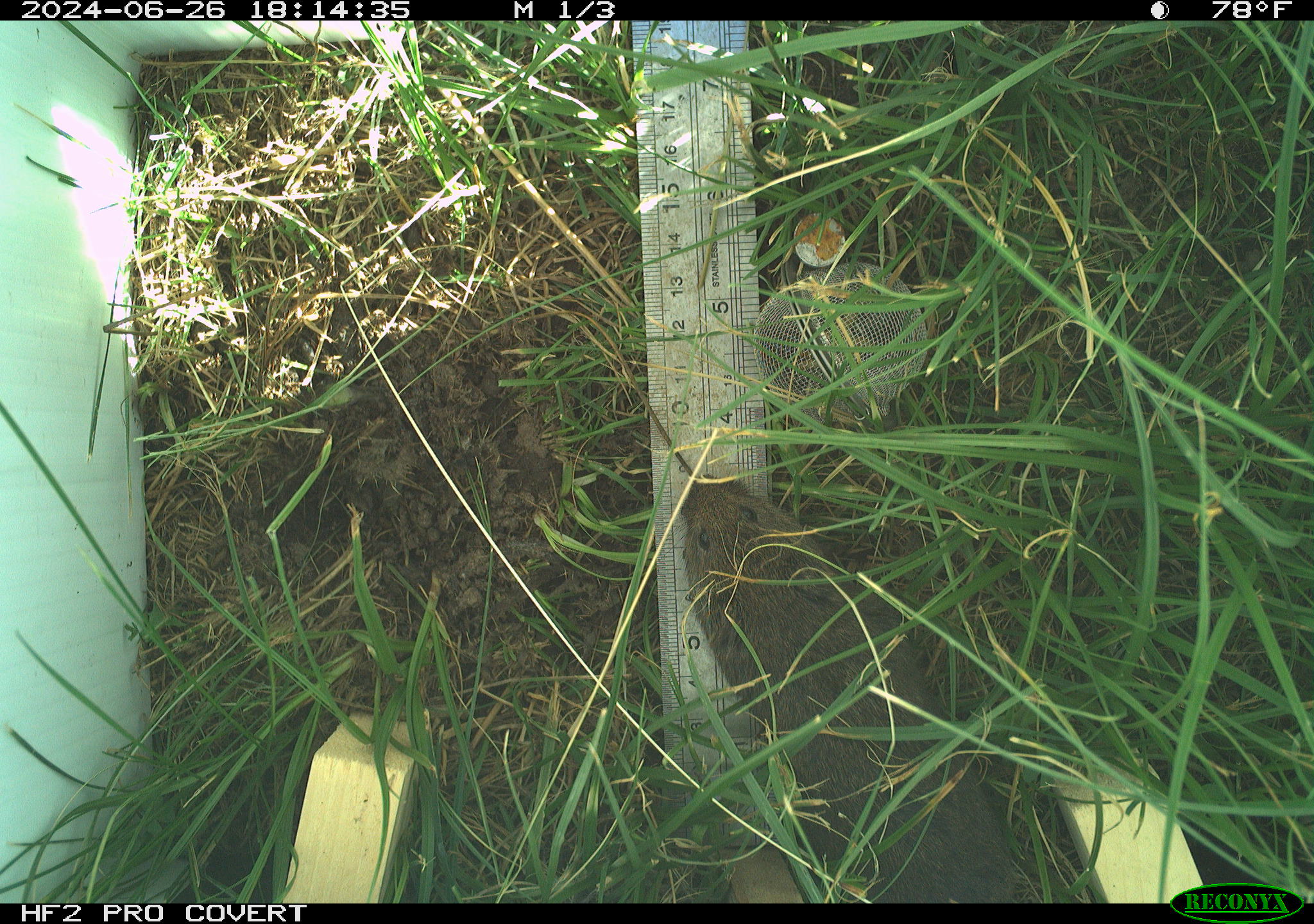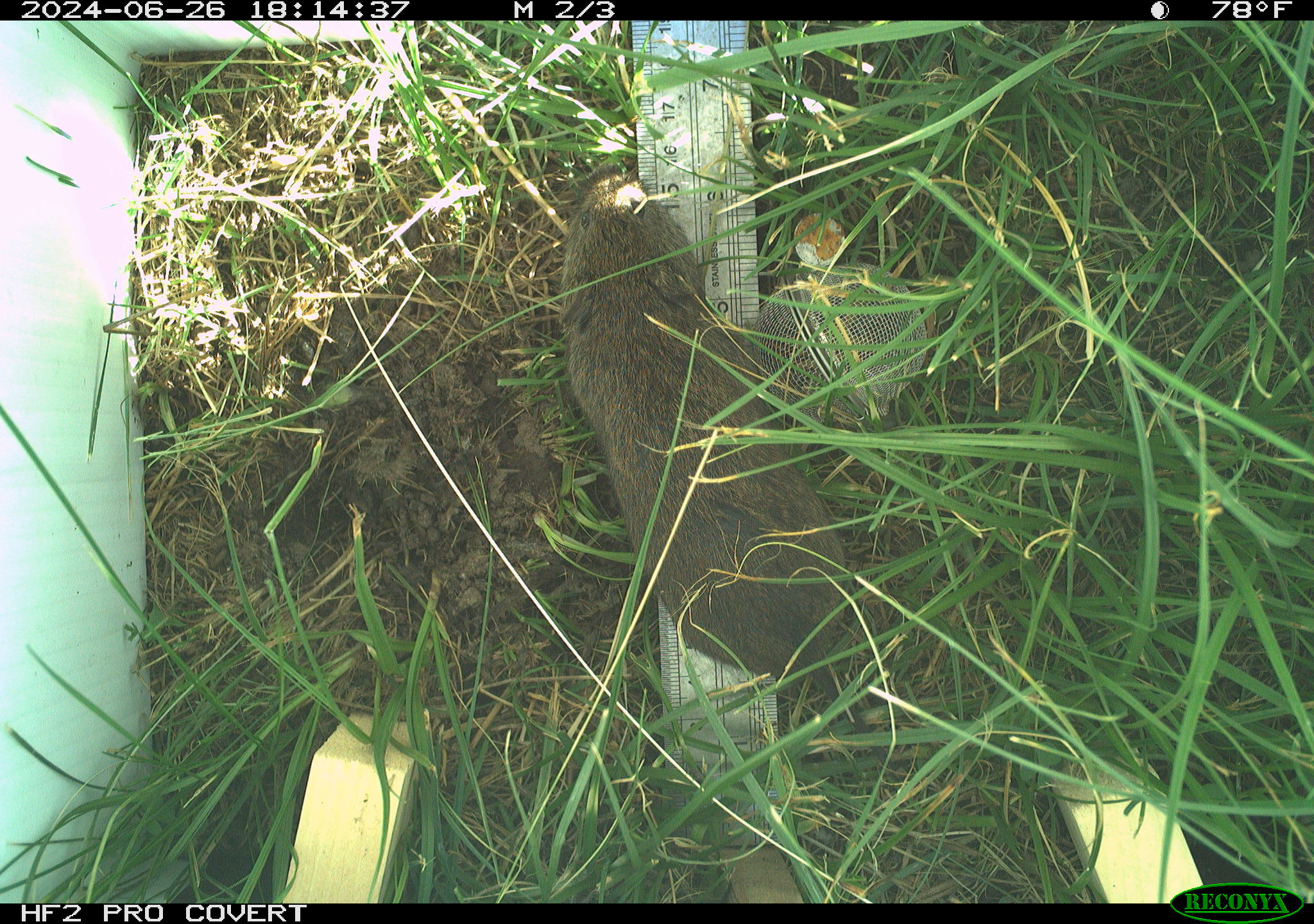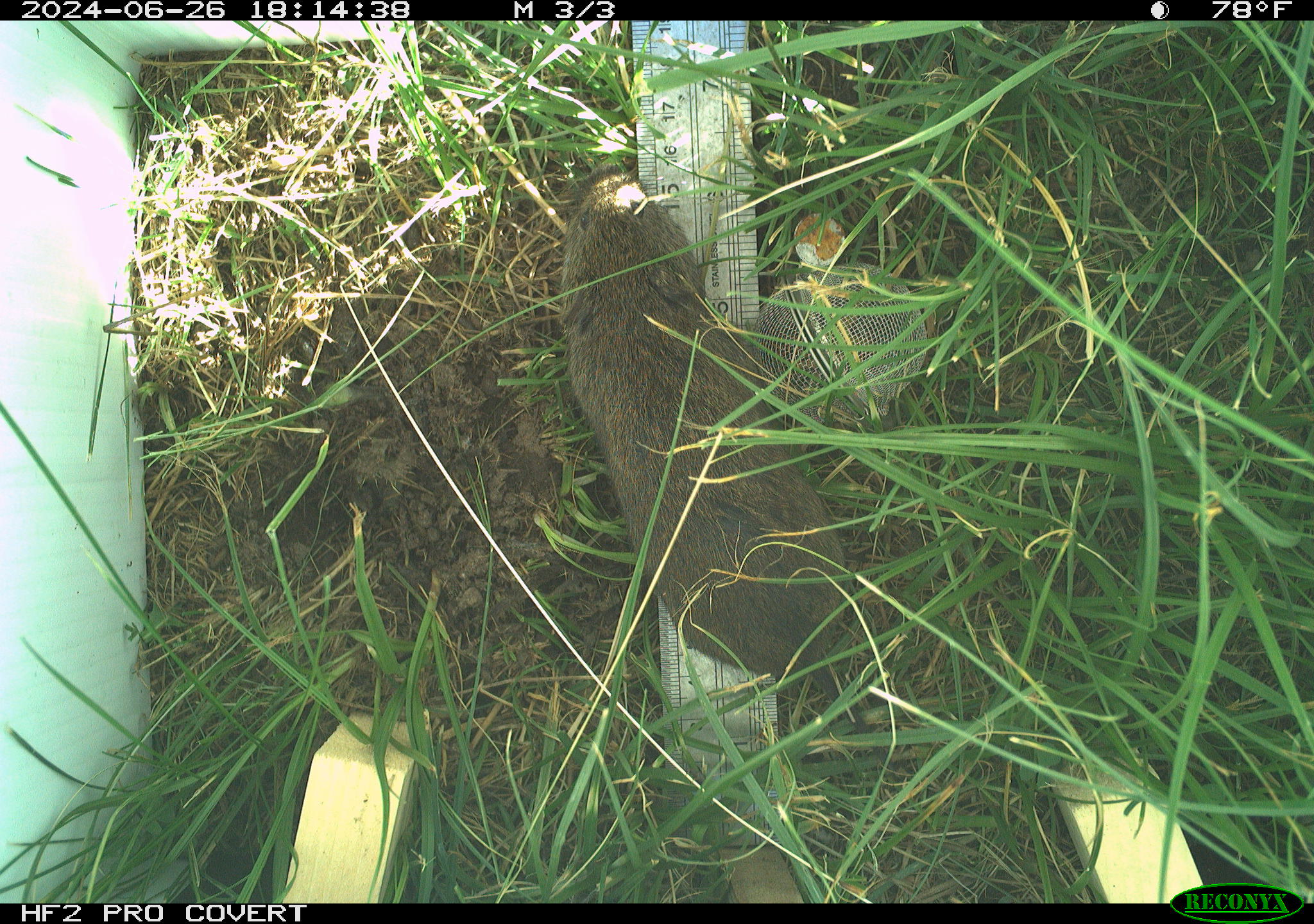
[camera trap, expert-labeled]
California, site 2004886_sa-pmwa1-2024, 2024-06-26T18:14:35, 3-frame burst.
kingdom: Animalia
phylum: Chordata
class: Mammalia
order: Rodentia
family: Cricetidae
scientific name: Arvicolinae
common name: voles, lemmings, and muskrats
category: arvicolinae subfamily